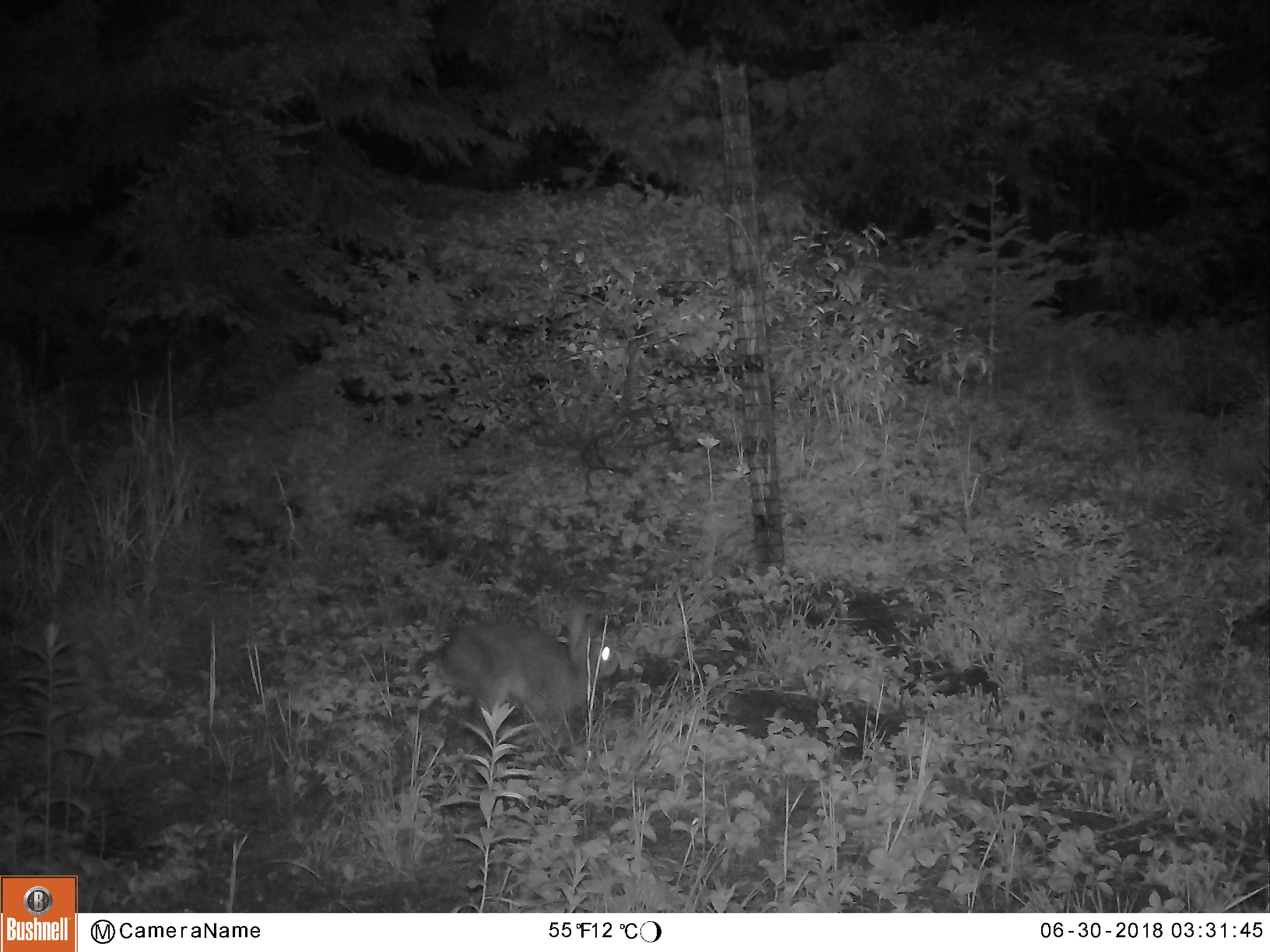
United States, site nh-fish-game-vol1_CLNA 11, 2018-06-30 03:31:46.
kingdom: Animalia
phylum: Chordata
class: Mammalia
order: Lagomorpha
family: Leporidae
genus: Lepus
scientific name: Lepus americanus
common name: snowshoe hare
Snowshoe hare (Lepus americanus).